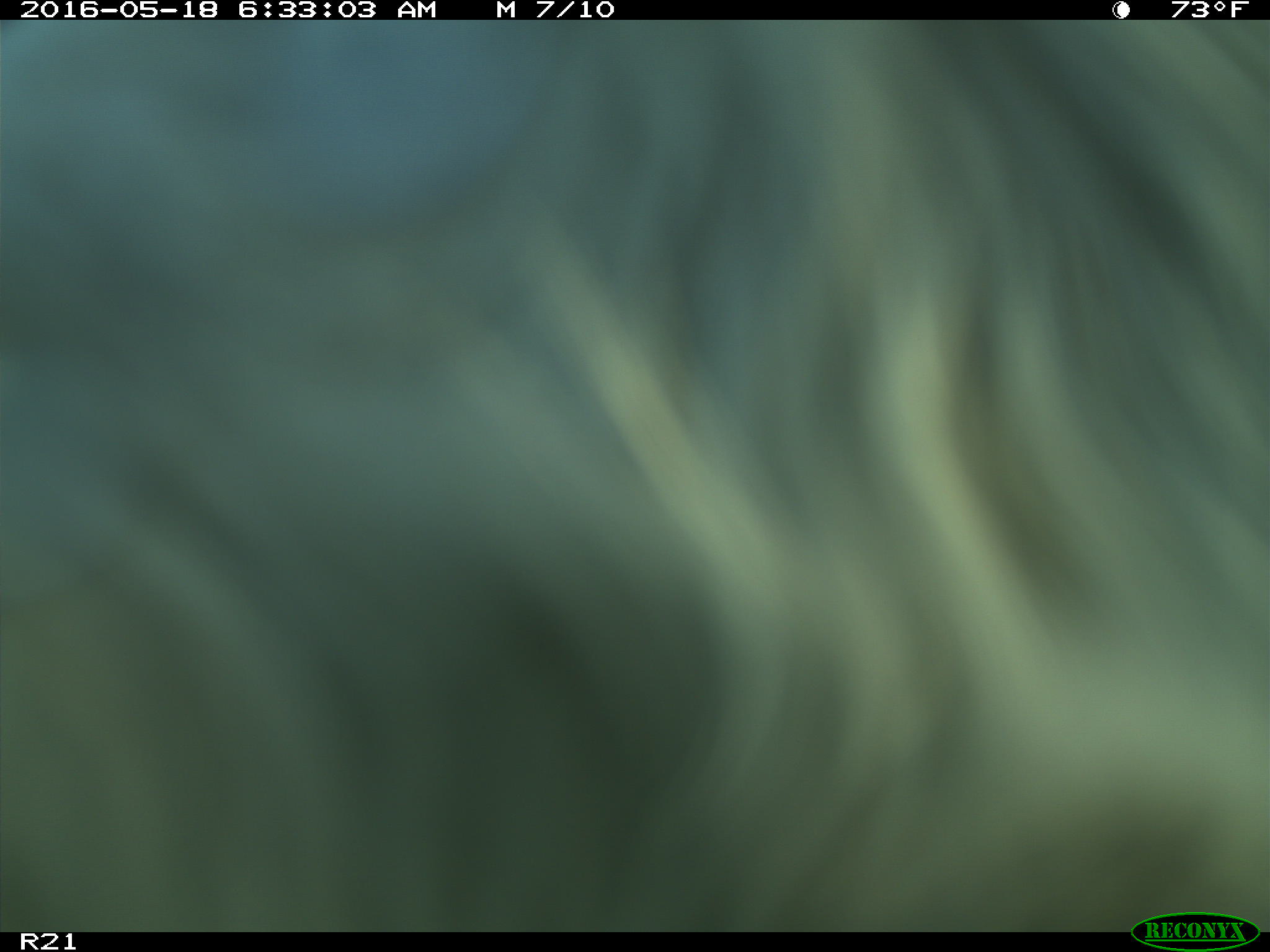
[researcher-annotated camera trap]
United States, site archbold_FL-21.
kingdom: Animalia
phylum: Chordata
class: Mammalia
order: Artiodactyla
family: Bovidae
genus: Bos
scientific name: Bos taurus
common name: domestic cow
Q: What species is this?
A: Bos taurus (domestic cow).